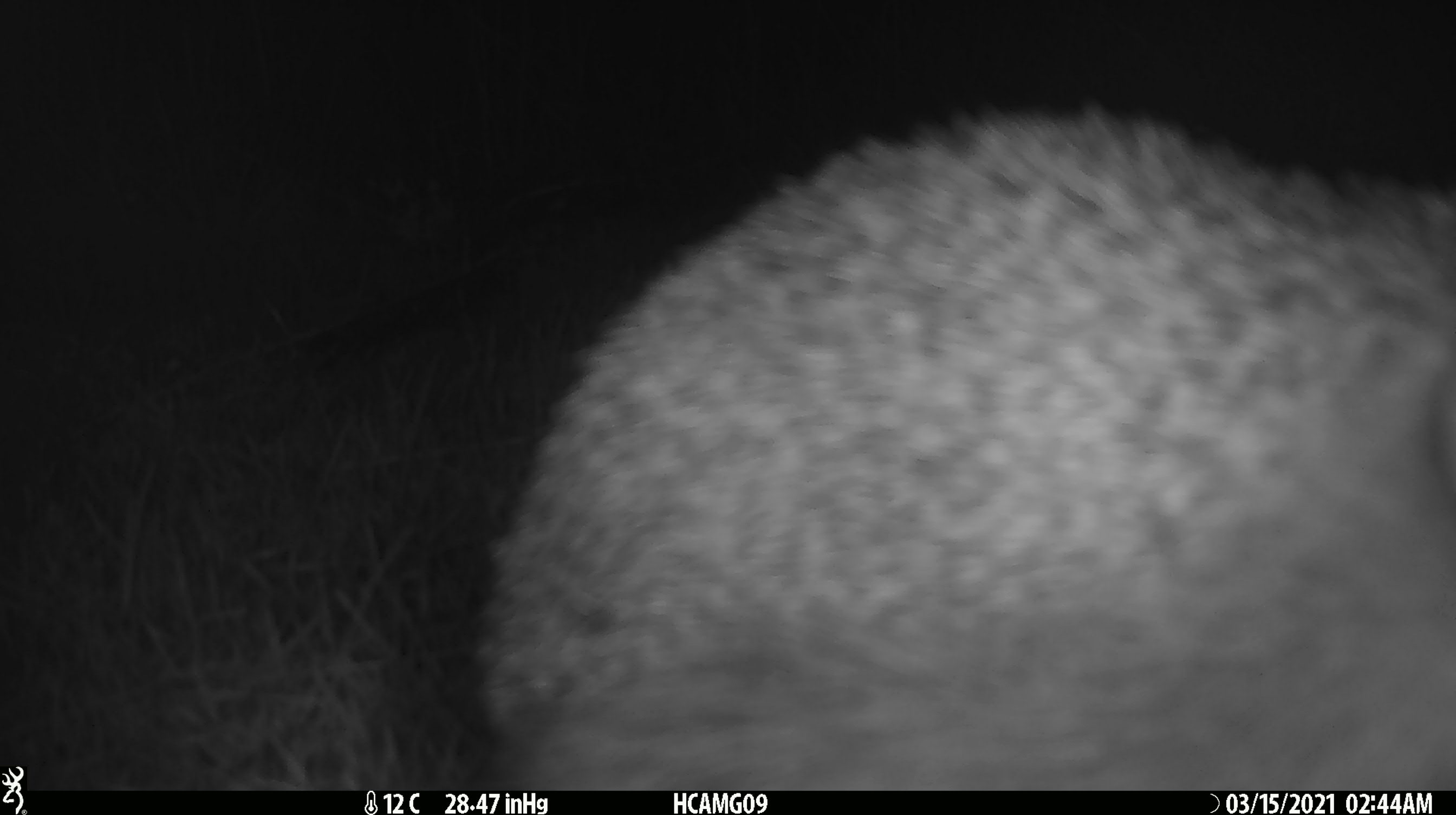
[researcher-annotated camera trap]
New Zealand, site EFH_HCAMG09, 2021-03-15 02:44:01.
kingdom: Animalia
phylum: Chordata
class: Mammalia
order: Eulipotyphla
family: Erinaceidae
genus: Erinaceus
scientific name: Erinaceus europaeus europaeus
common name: european hedgehog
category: hedgehog